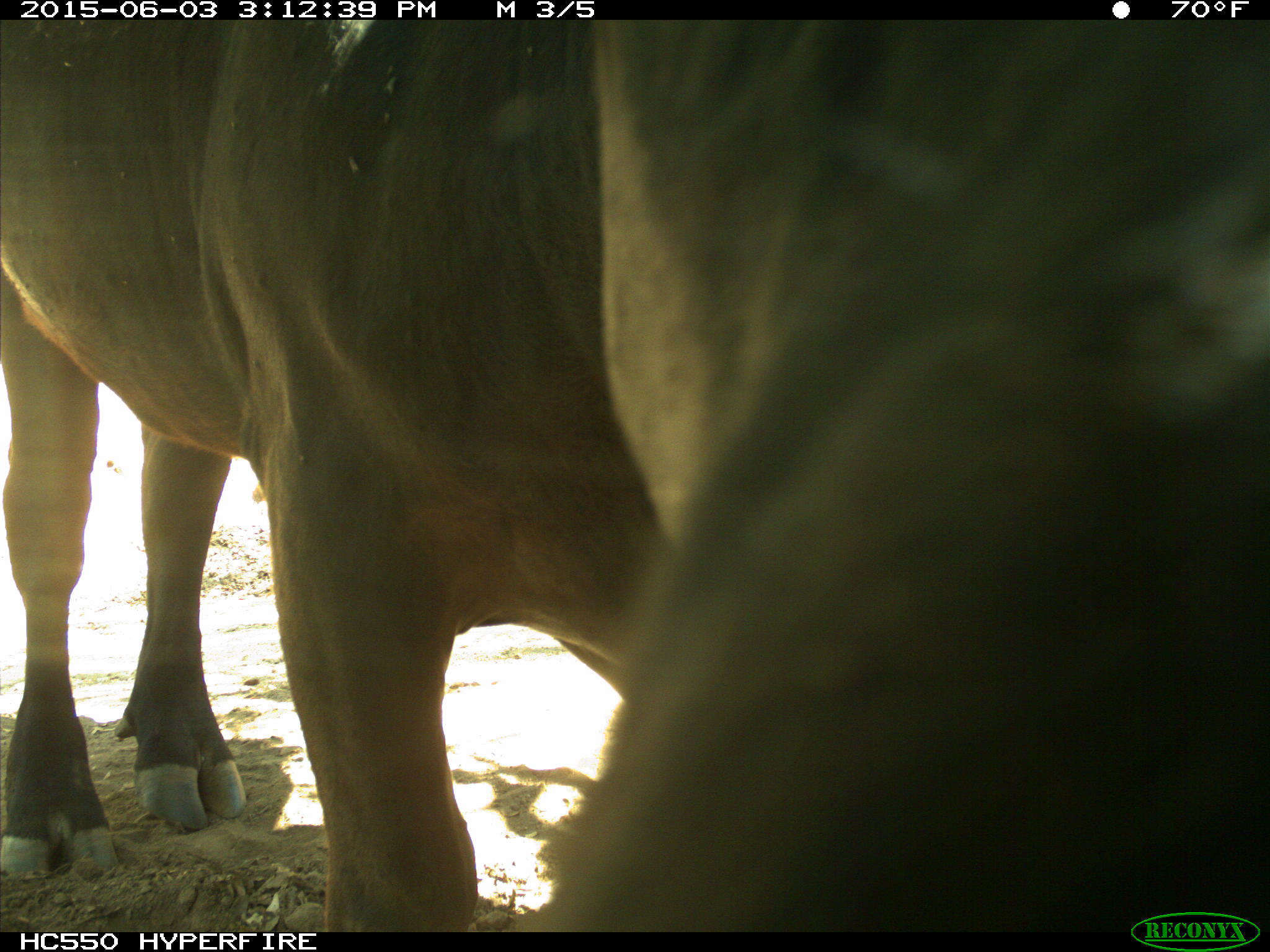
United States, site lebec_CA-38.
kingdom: Animalia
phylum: Chordata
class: Mammalia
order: Artiodactyla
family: Bovidae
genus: Bos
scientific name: Bos taurus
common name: domestic cow